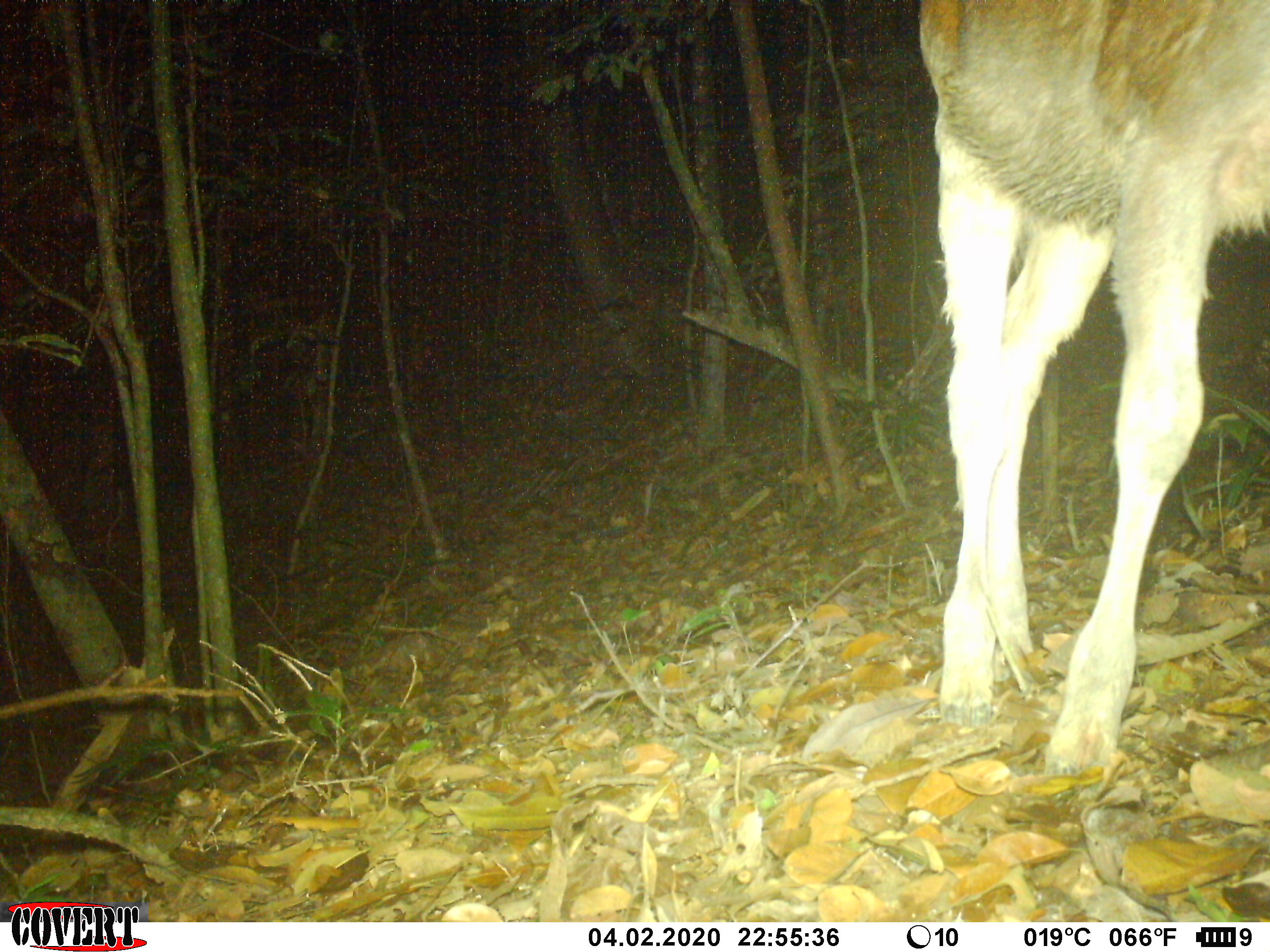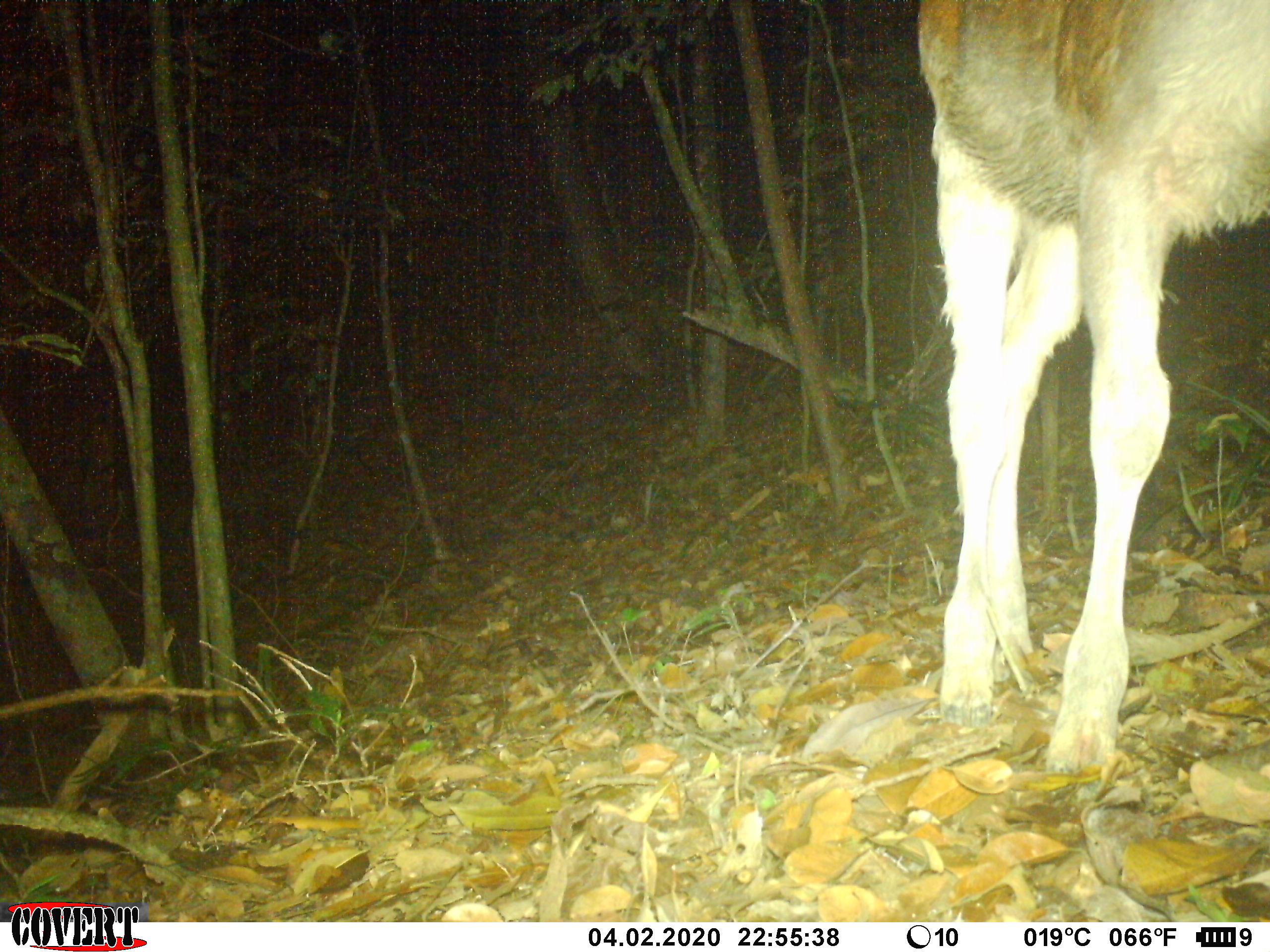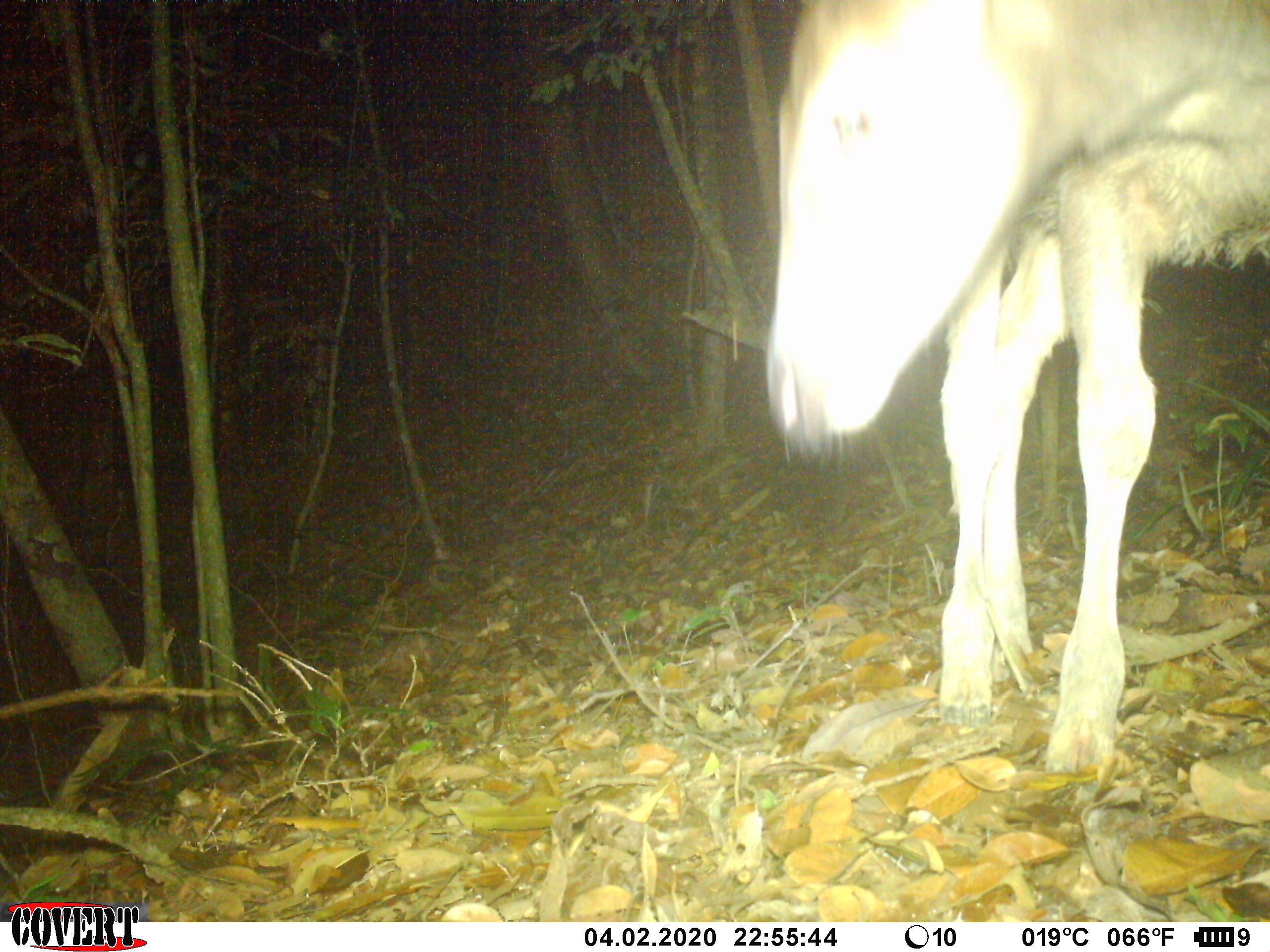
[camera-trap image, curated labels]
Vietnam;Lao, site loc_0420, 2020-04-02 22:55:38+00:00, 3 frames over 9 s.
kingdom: Animalia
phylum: Chordata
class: Mammalia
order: Artiodactyla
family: Cervidae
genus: Rusa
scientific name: Rusa unicolor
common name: sambar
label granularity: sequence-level